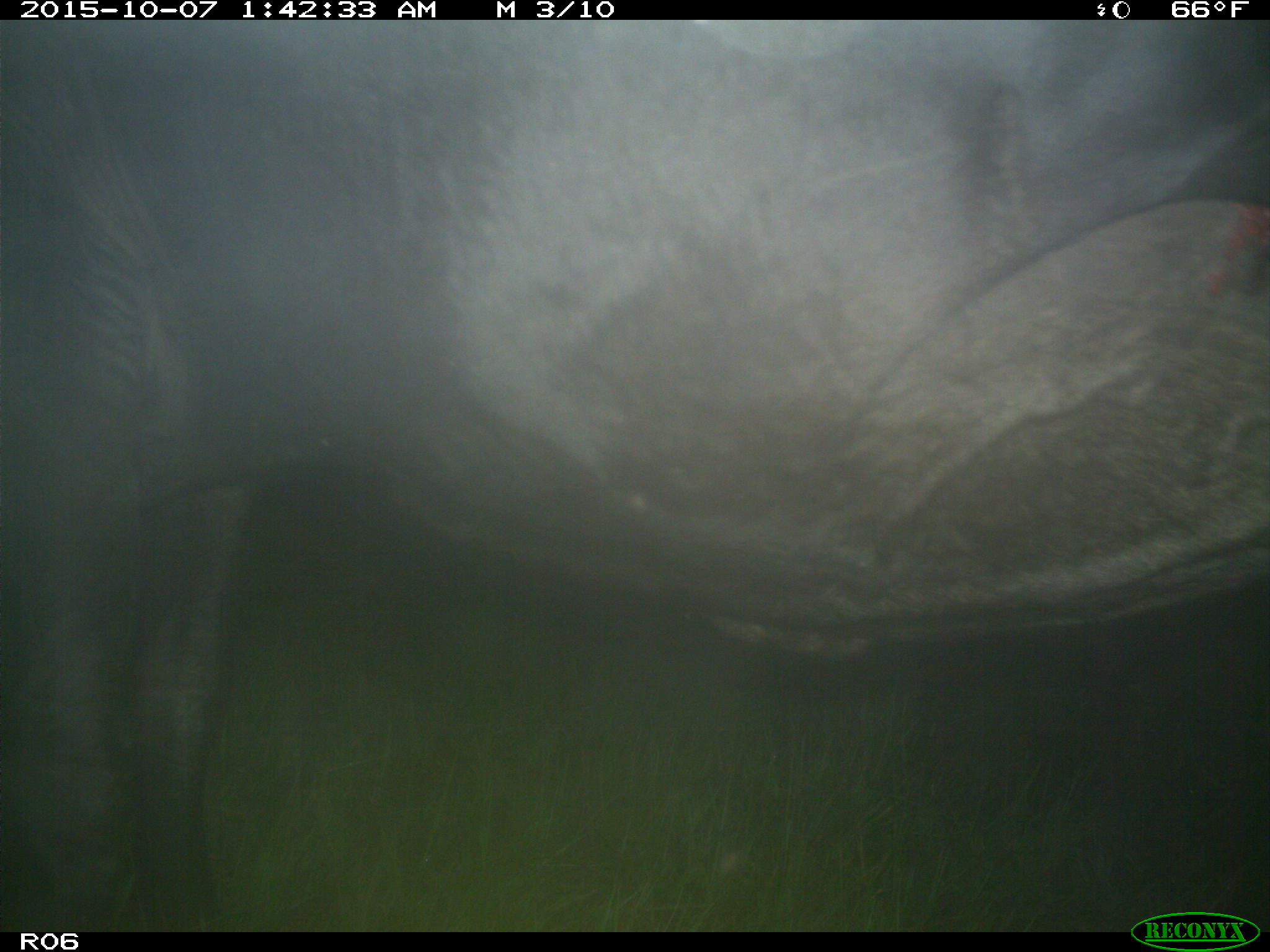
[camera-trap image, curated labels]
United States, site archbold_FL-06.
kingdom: Animalia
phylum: Chordata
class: Mammalia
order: Artiodactyla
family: Bovidae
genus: Bos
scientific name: Bos taurus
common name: domestic cow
Bos taurus (domestic cow).